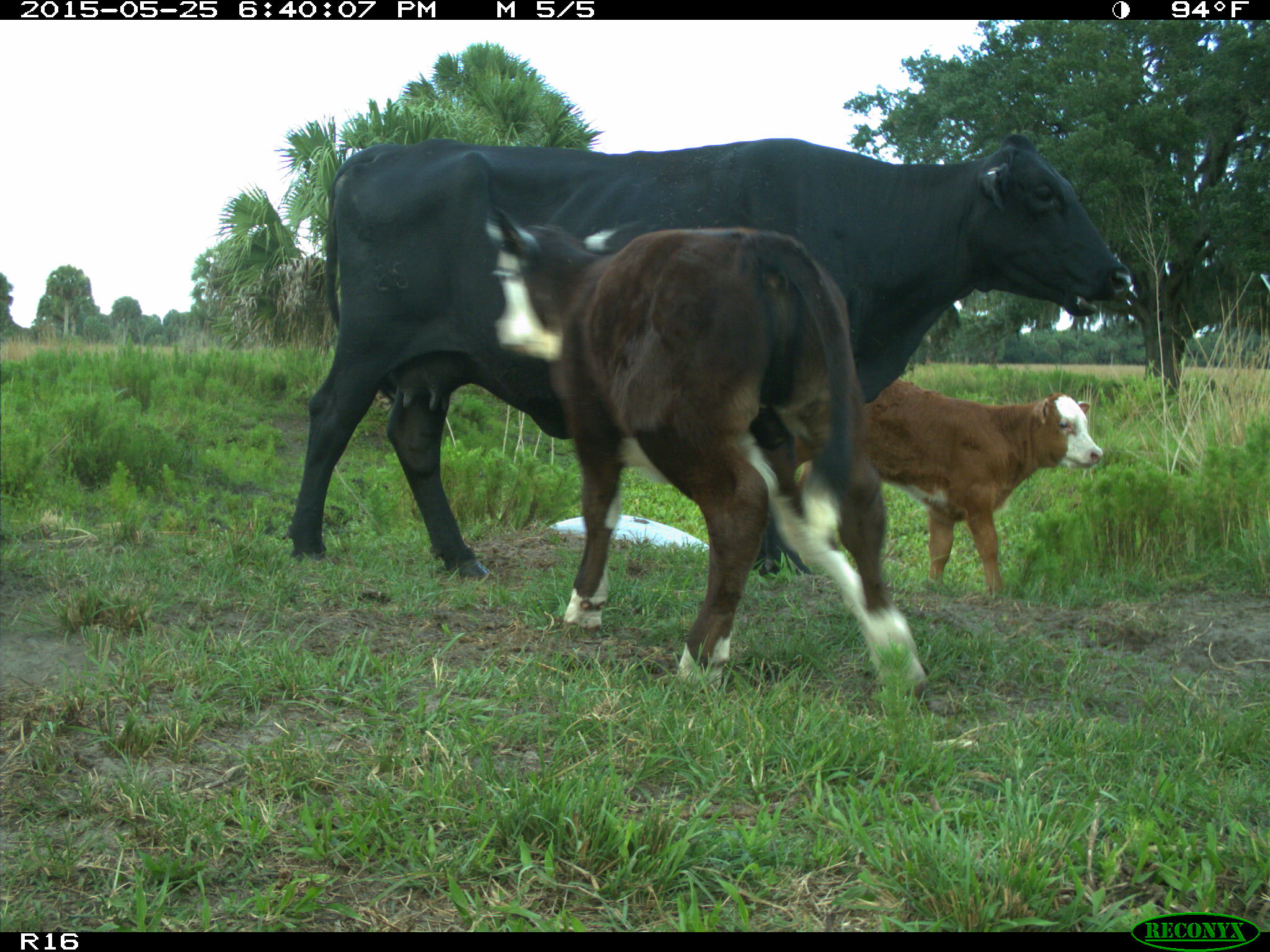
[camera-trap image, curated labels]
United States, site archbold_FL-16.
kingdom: Animalia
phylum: Chordata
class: Mammalia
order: Artiodactyla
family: Bovidae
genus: Bos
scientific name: Bos taurus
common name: domestic cow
Bos taurus (domestic cow).